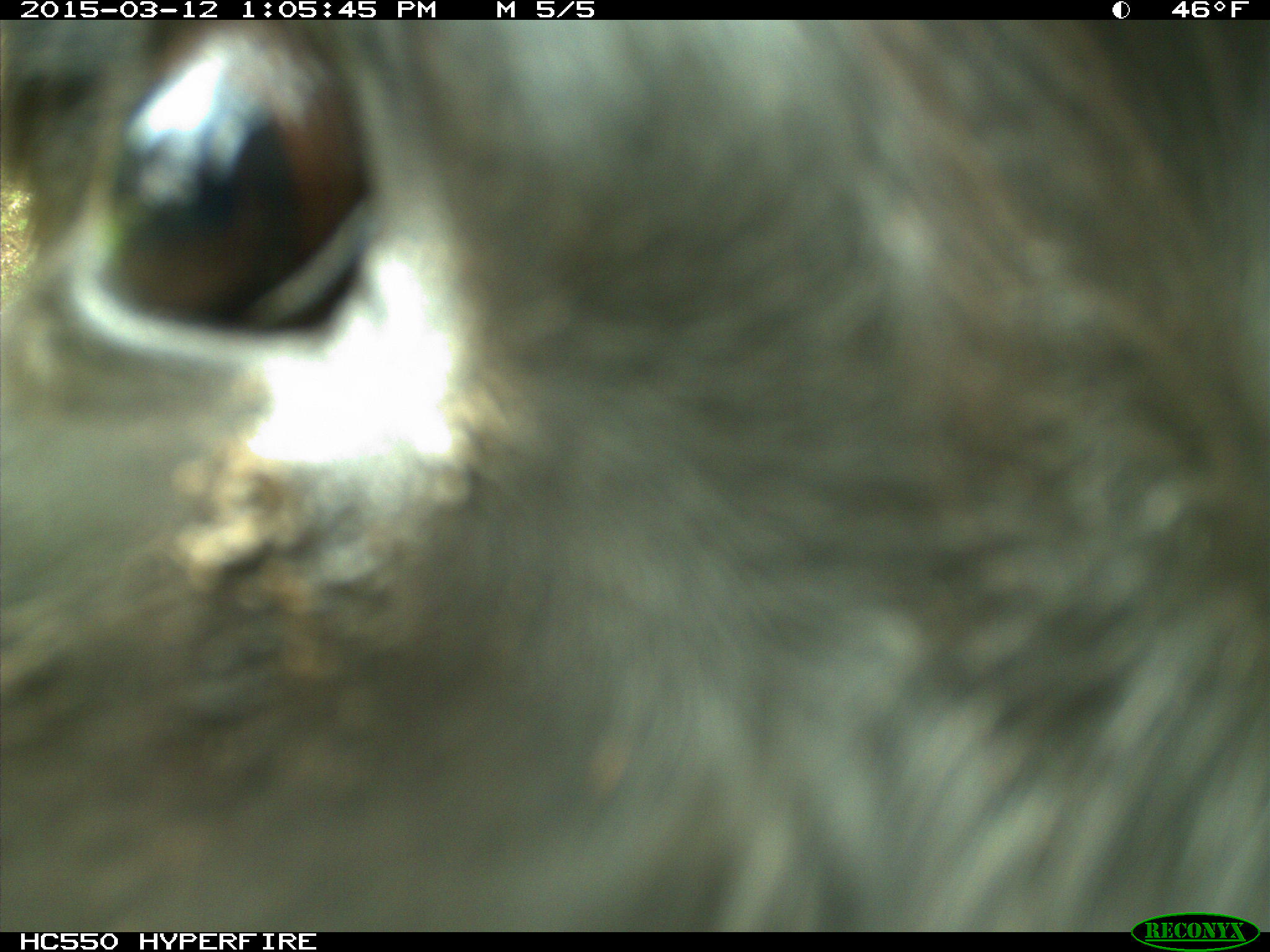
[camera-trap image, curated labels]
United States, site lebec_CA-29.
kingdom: Animalia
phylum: Chordata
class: Mammalia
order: Artiodactyla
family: Bovidae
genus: Bos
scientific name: Bos taurus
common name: domestic cow